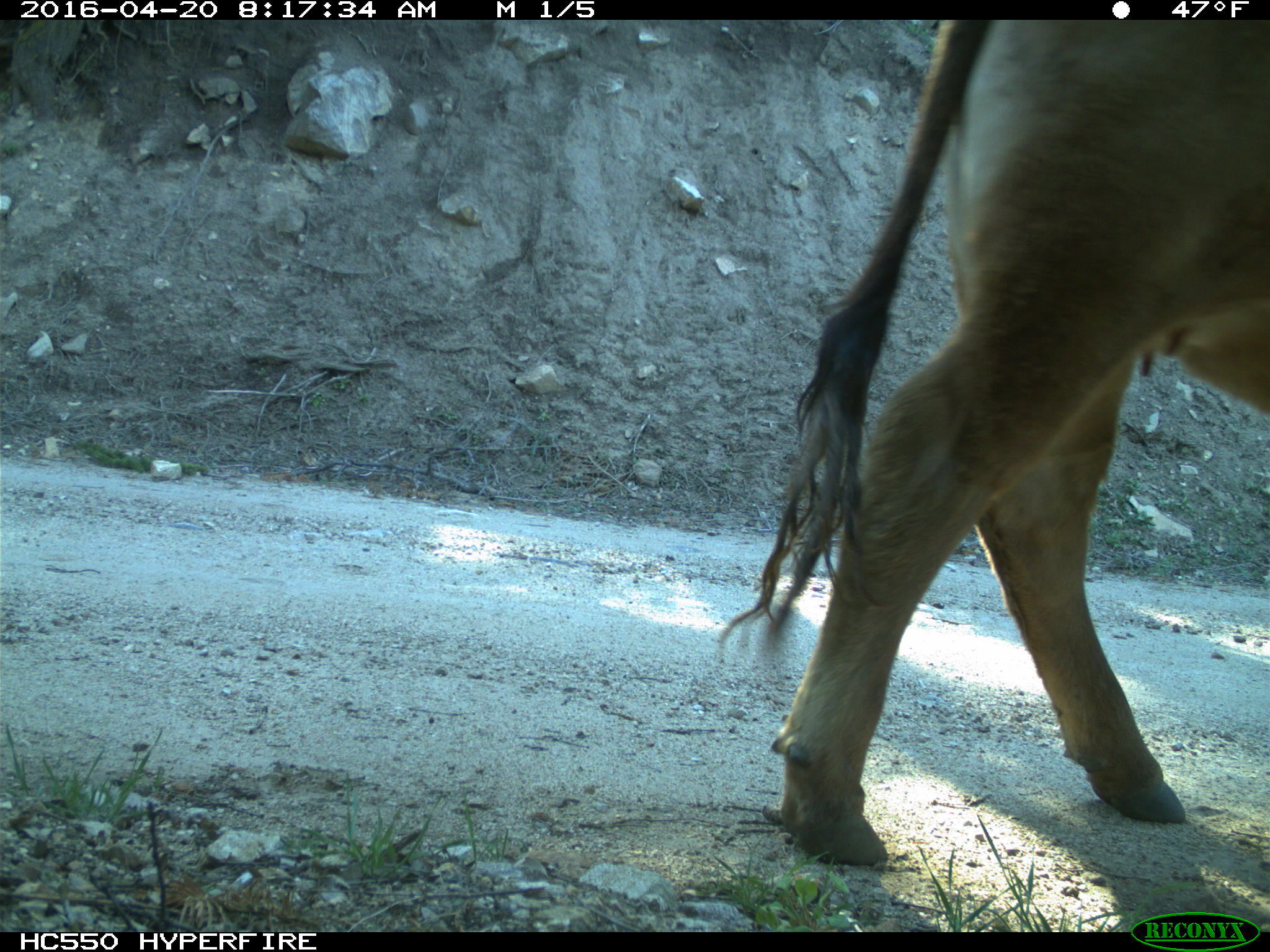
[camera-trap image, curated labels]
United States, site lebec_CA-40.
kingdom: Animalia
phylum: Chordata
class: Mammalia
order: Artiodactyla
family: Bovidae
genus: Bos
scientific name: Bos taurus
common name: domestic cow